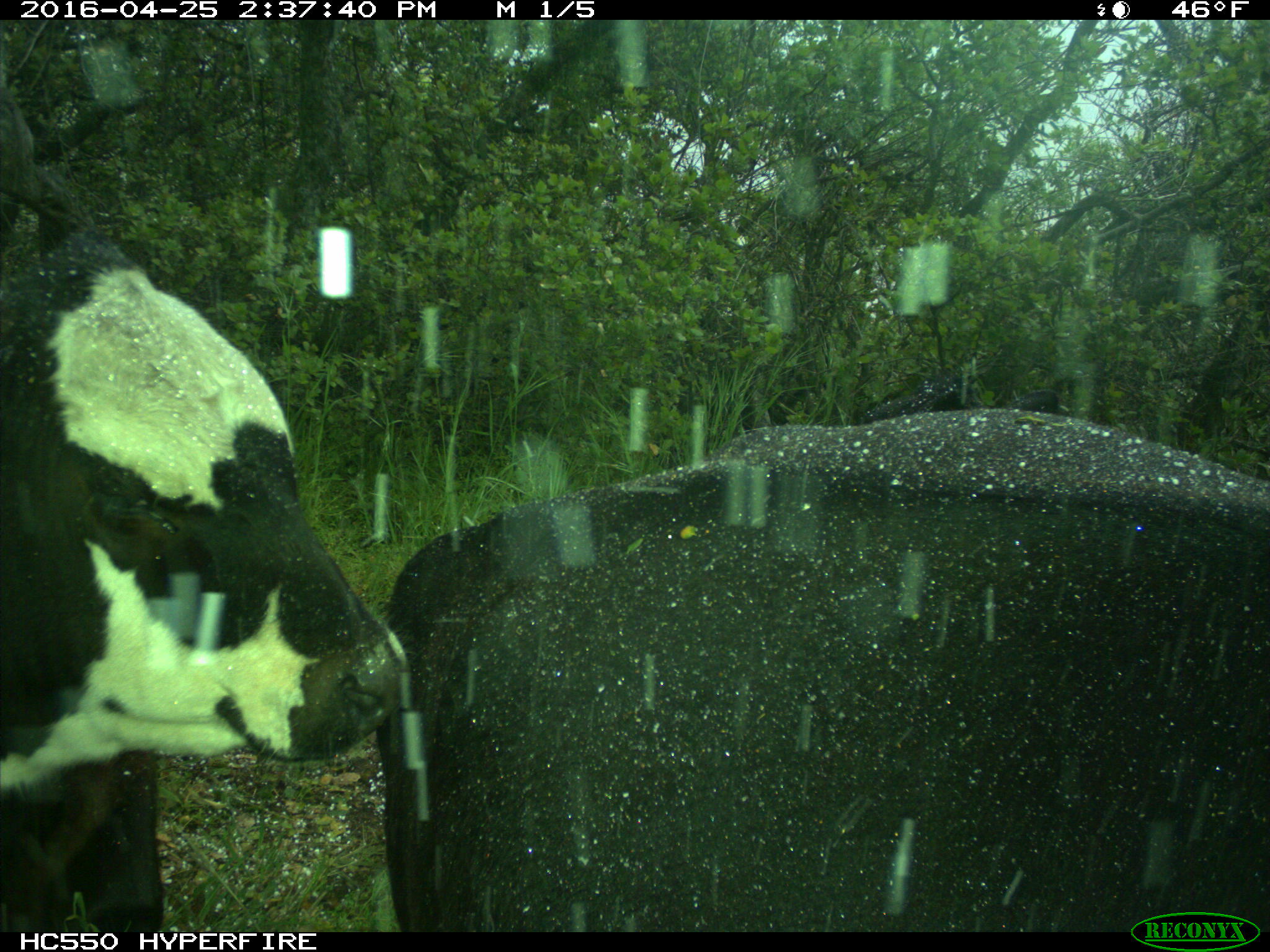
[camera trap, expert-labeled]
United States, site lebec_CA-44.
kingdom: Animalia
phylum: Chordata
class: Mammalia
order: Artiodactyla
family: Bovidae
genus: Bos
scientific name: Bos taurus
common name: domestic cow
Bos taurus (domestic cow).